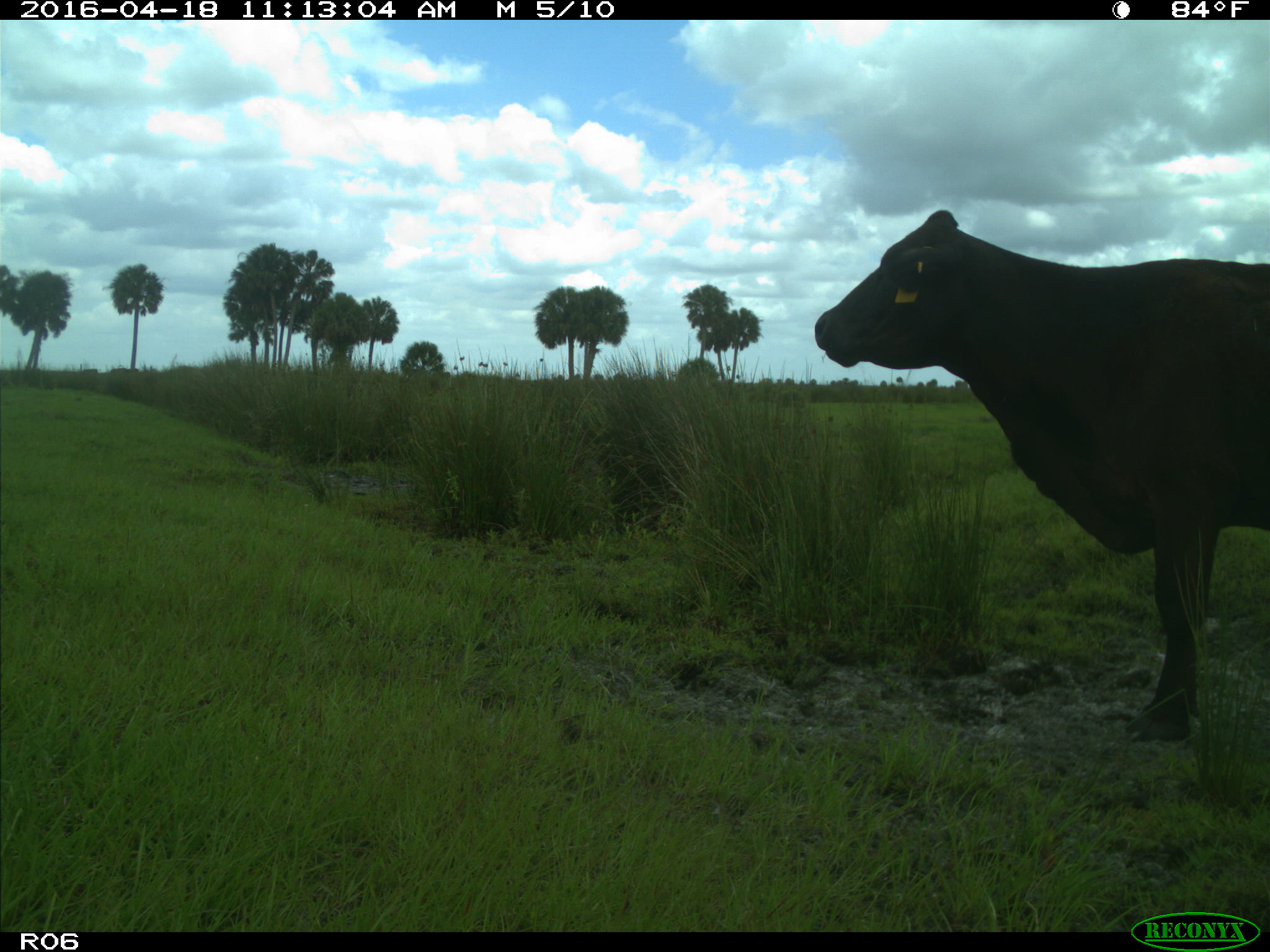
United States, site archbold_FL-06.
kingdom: Animalia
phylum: Chordata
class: Mammalia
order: Artiodactyla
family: Bovidae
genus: Bos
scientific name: Bos taurus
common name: domestic cow